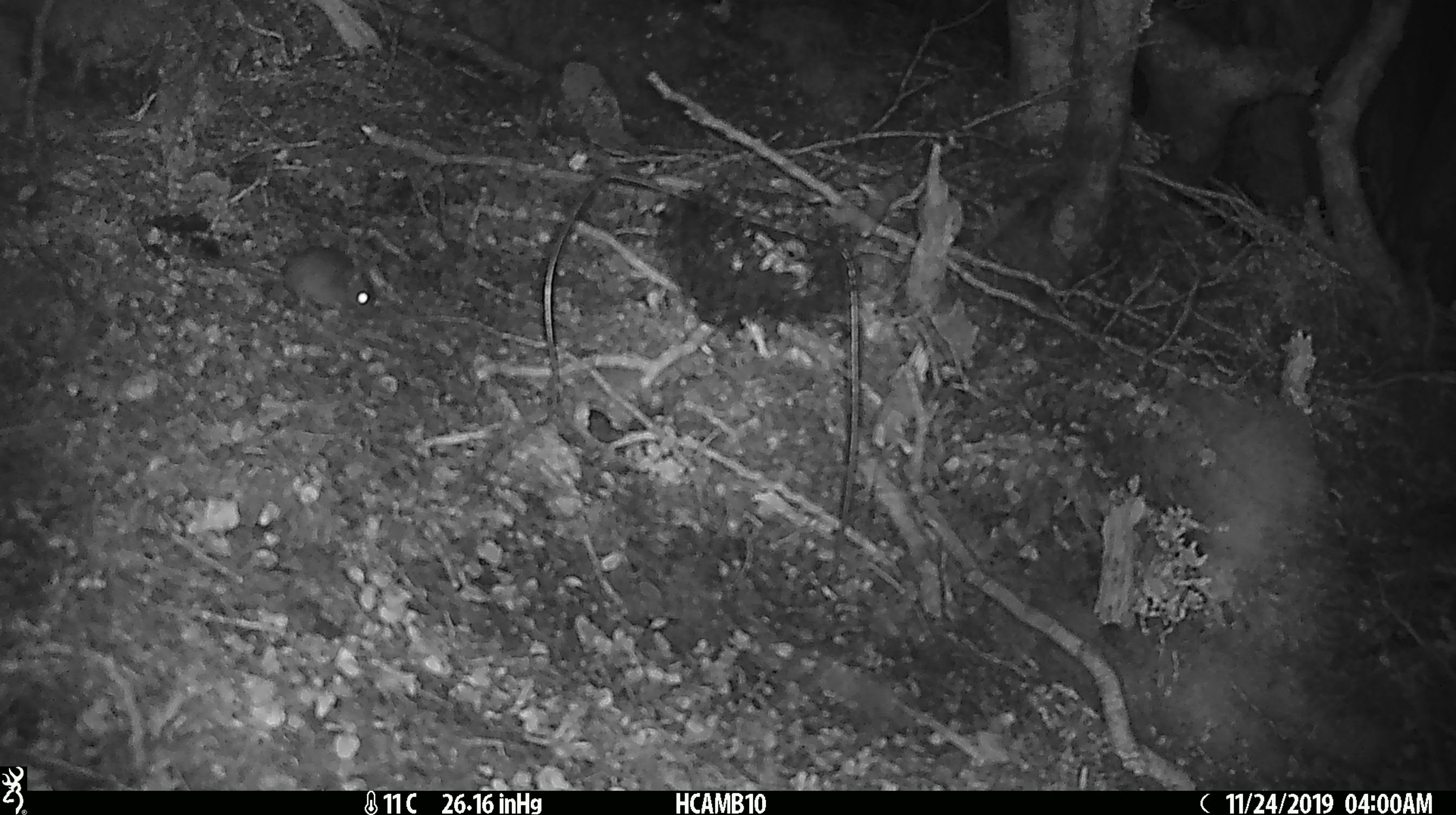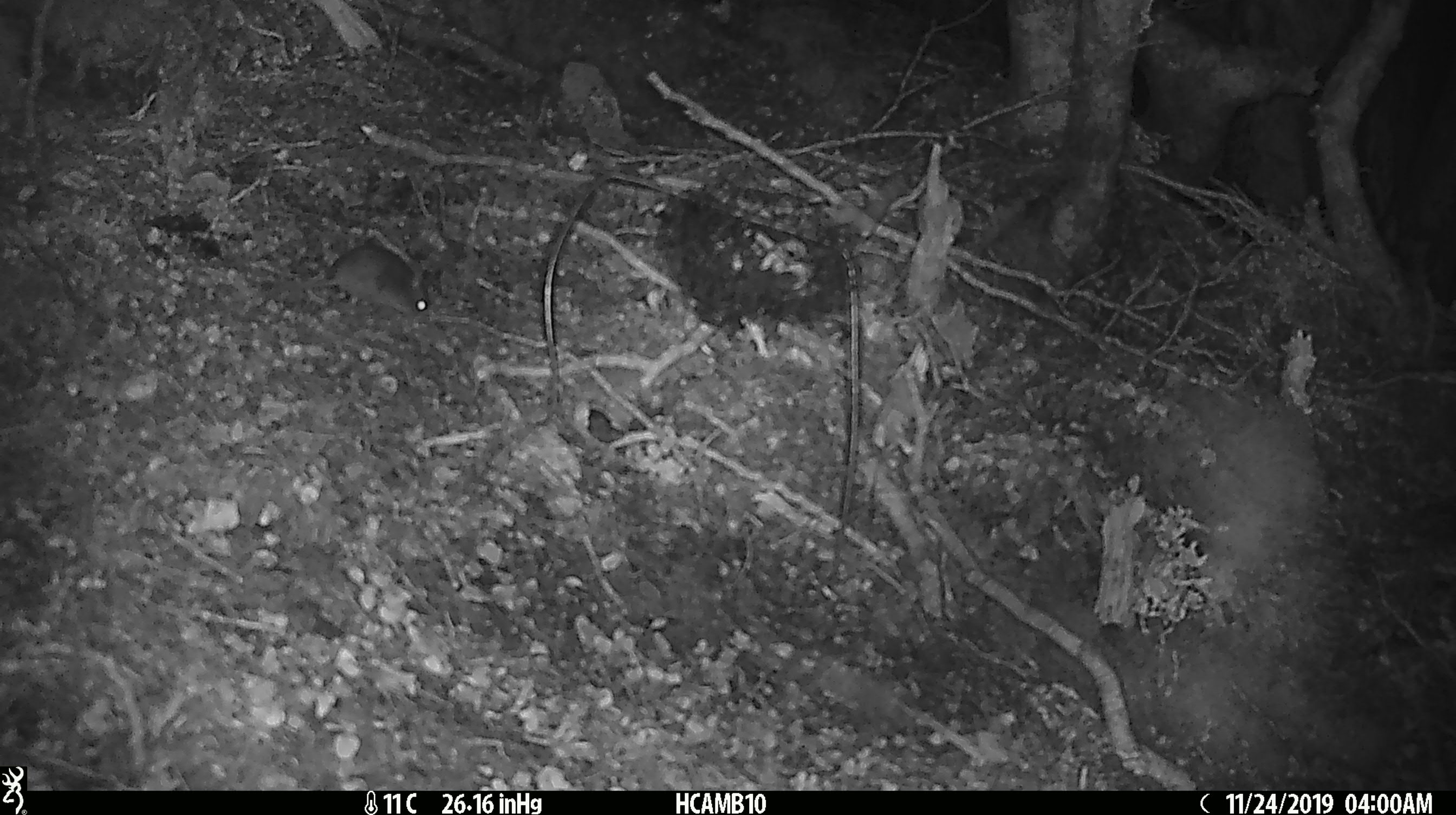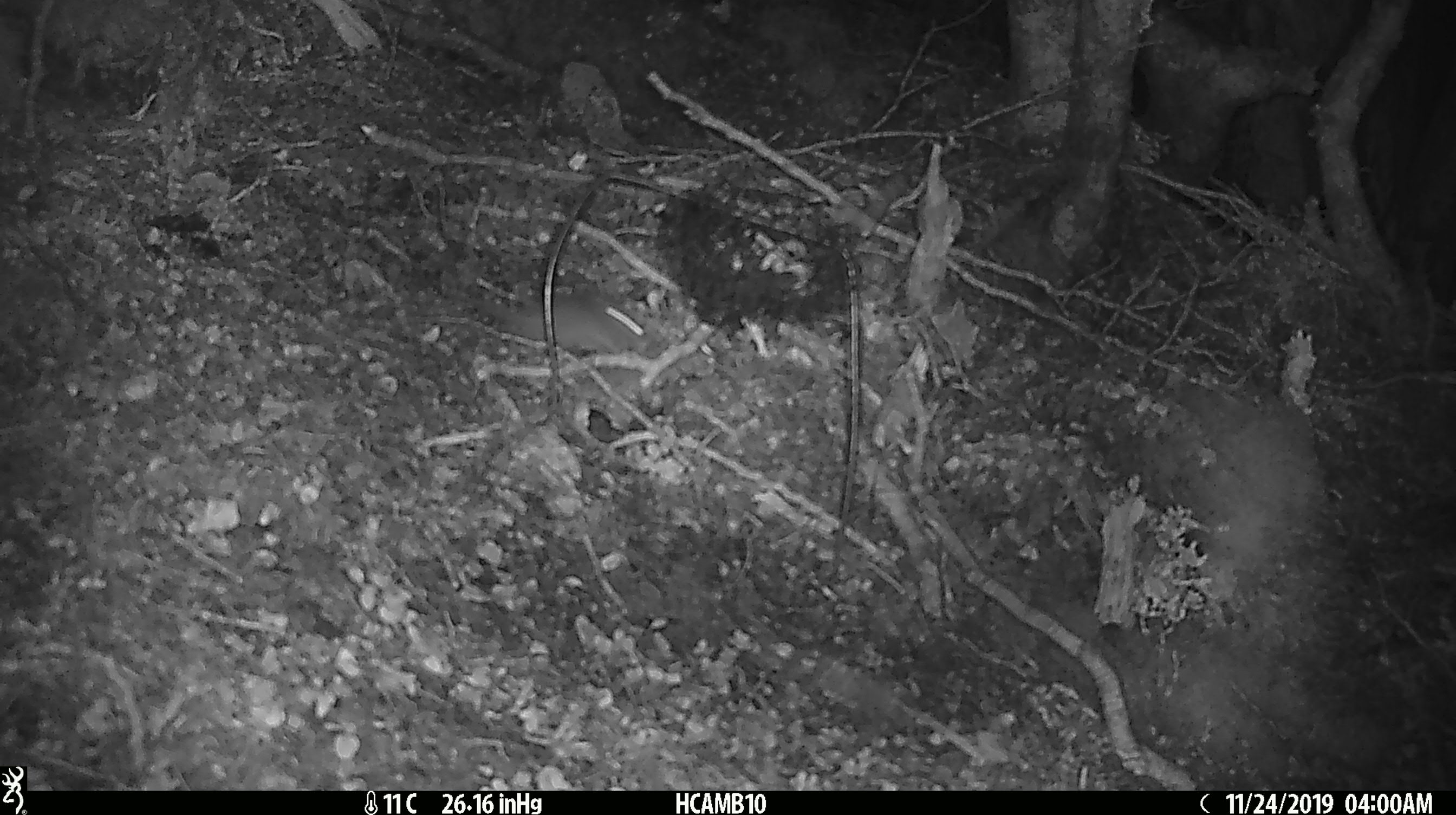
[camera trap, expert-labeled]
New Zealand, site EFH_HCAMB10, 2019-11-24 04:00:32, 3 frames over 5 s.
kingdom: Animalia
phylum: Chordata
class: Mammalia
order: Rodentia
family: Muridae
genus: Mus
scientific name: Mus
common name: mouse